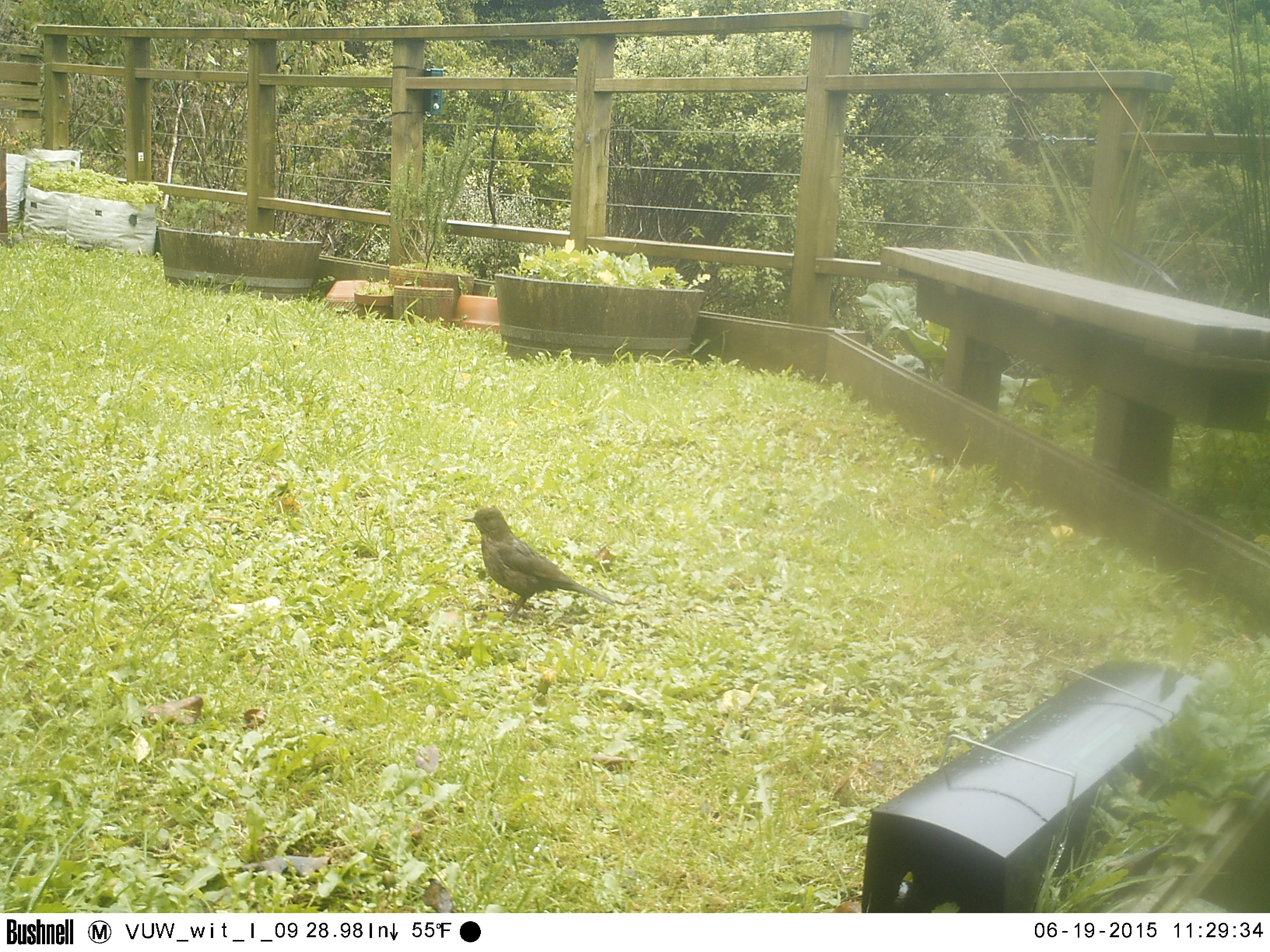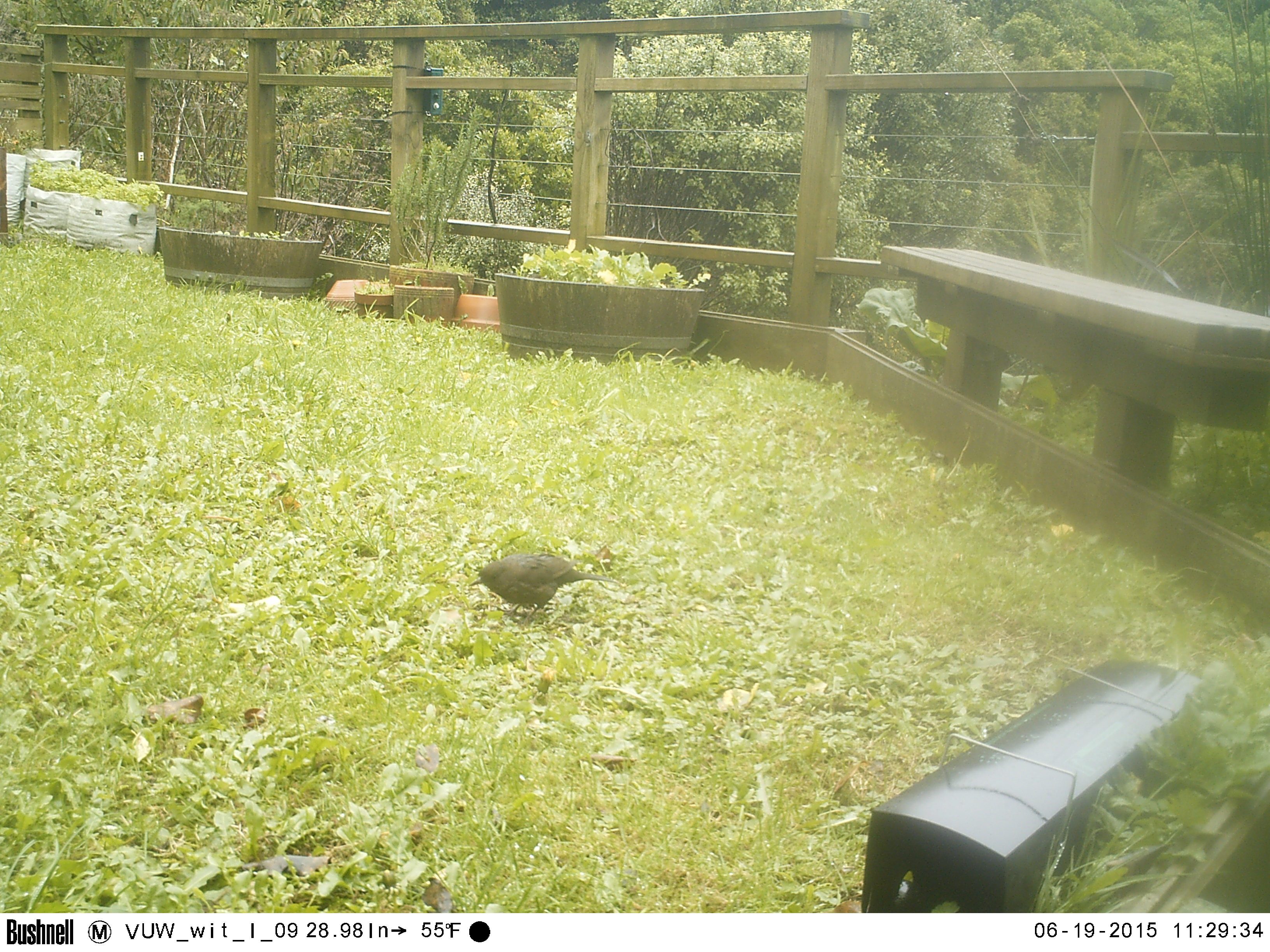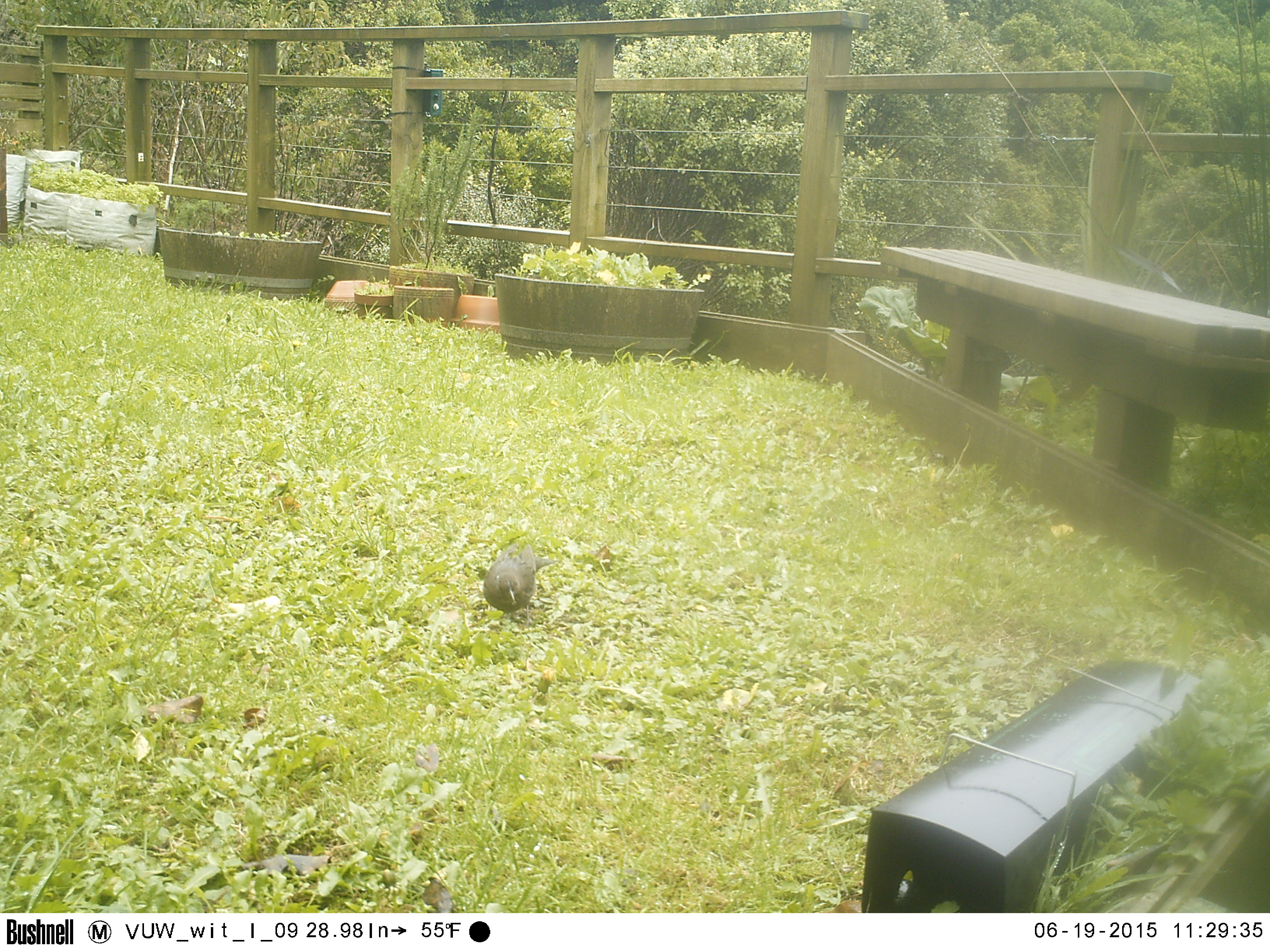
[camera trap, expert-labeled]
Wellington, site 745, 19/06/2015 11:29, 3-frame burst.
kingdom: Animalia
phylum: Chordata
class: Aves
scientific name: Aves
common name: bird